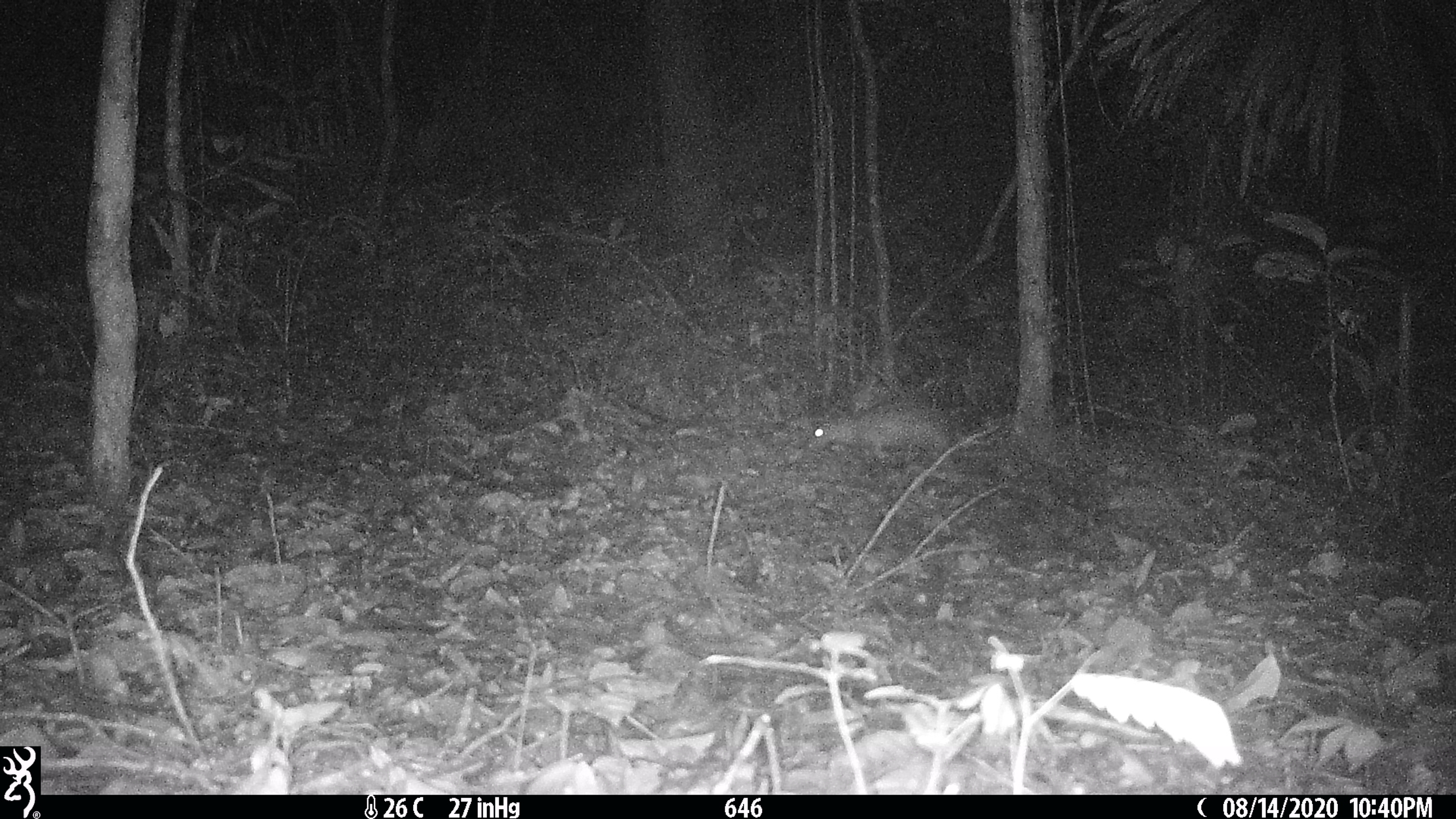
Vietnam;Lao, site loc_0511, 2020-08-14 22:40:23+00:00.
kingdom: Animalia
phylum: Chordata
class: Mammalia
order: Rodentia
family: Hystricidae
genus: Atherurus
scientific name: Atherurus macrourus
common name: asiatic brush-tailed porcupine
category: asiatic brush tailed porcupine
Asiatic brush tailed porcupine (asiatic brush-tailed porcupine) (Atherurus macrourus). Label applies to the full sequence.